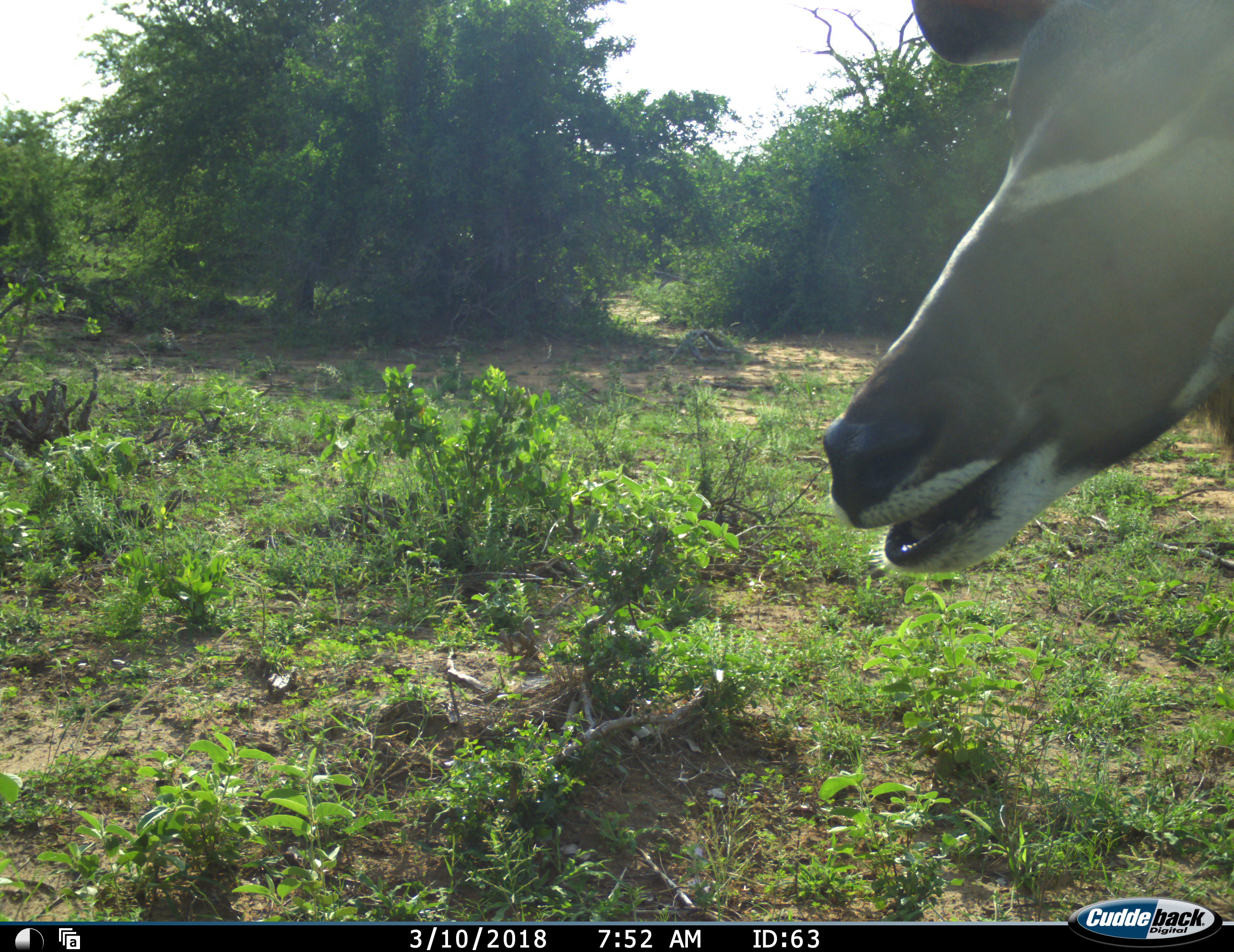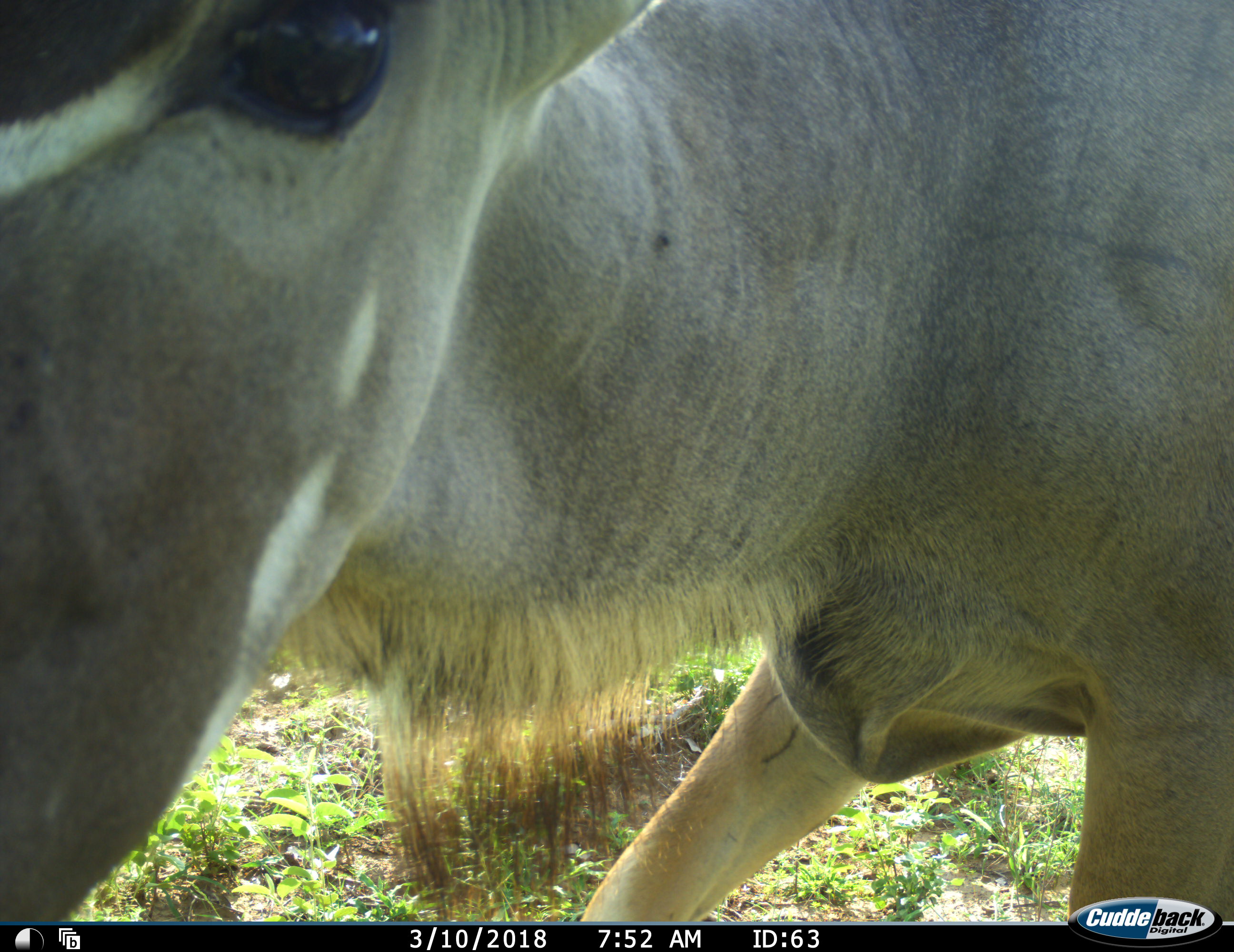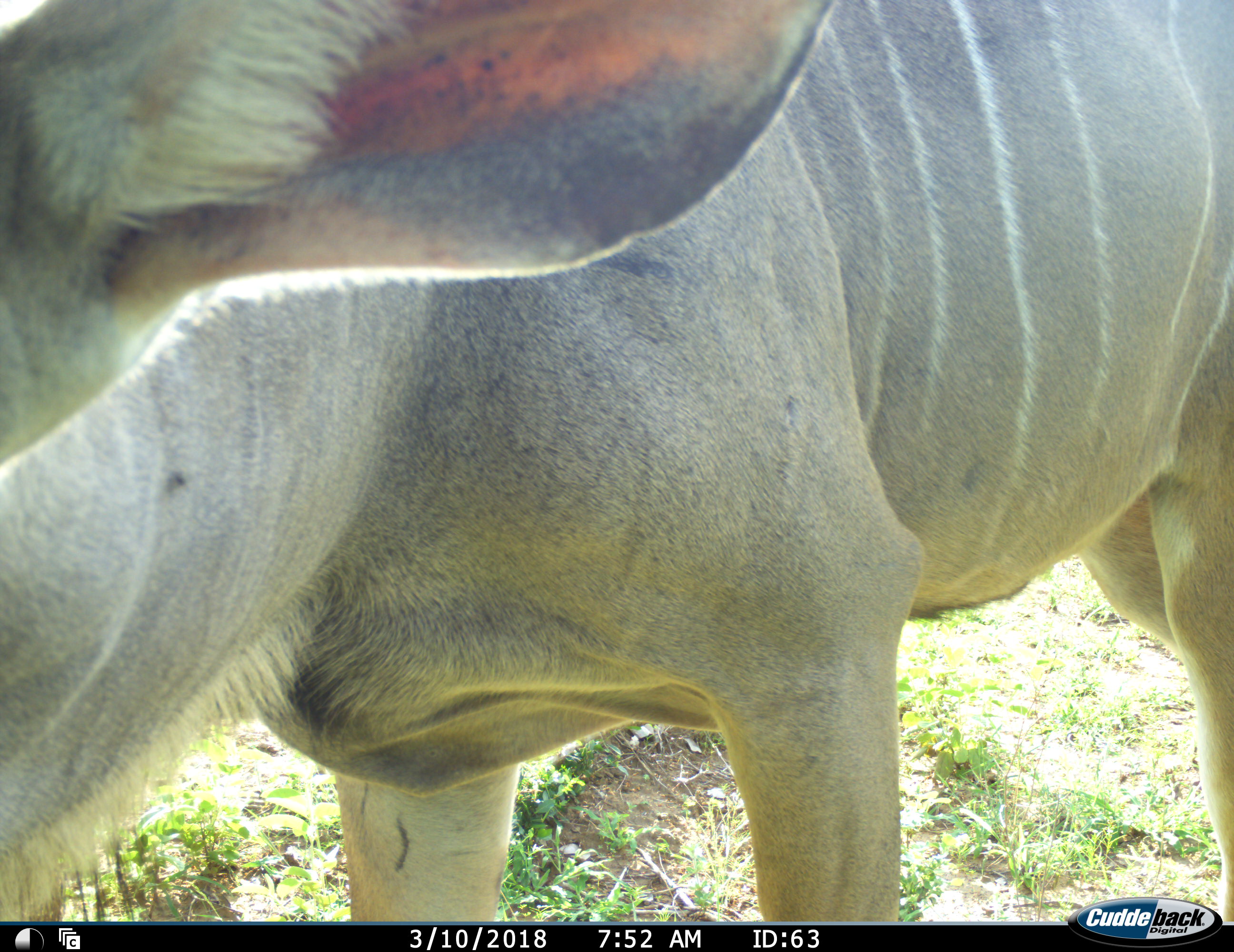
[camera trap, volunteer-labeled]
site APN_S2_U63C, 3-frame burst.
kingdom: Animalia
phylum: Chordata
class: Mammalia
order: Artiodactyla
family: Bovidae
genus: Tragelaphus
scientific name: Tragelaphus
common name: kudu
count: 1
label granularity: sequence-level